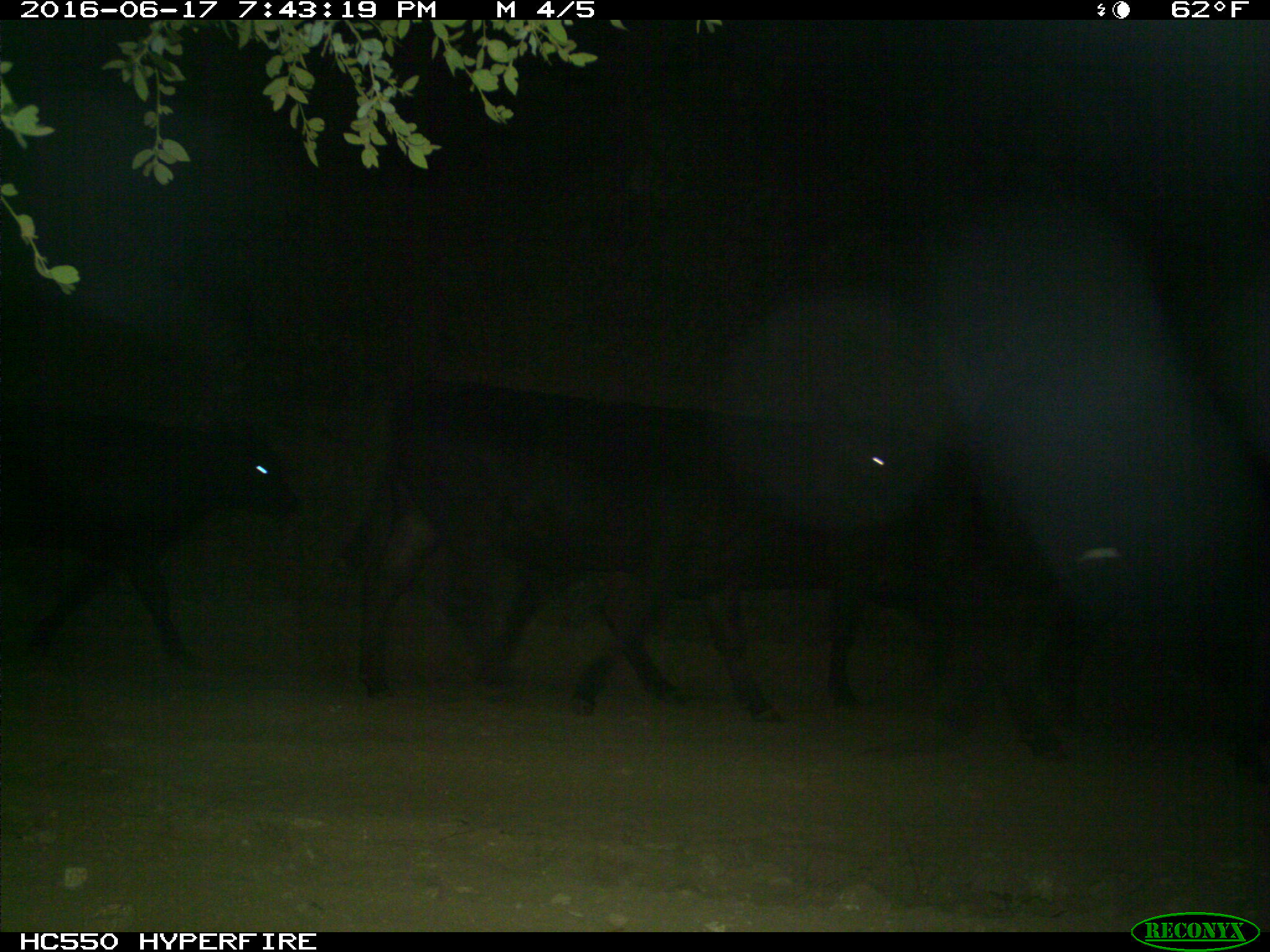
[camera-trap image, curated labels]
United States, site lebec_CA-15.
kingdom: Animalia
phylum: Chordata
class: Mammalia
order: Artiodactyla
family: Bovidae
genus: Bos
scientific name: Bos taurus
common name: domestic cow